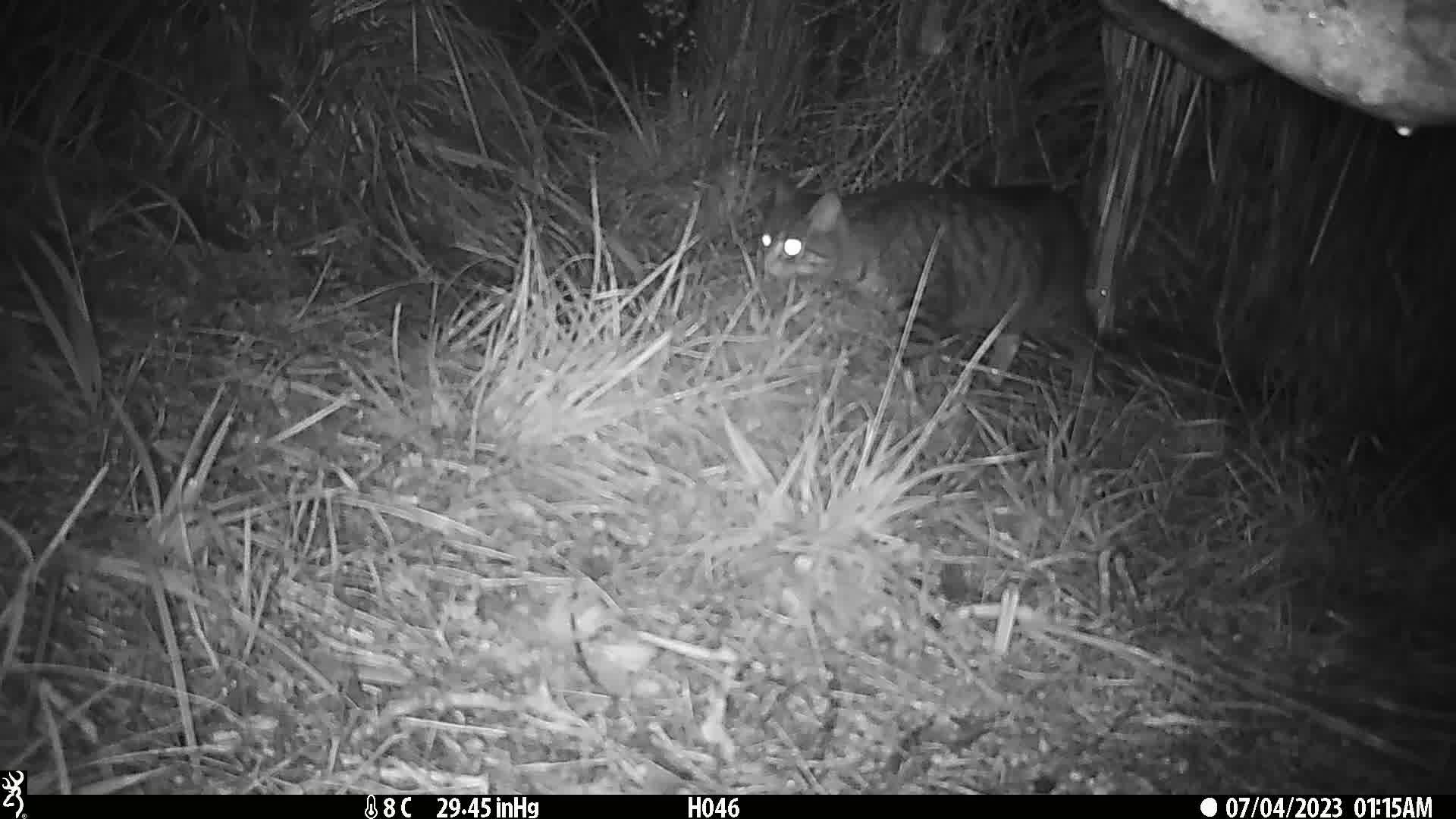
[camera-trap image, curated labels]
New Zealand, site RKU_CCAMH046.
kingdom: Animalia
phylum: Chordata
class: Mammalia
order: Carnivora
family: Felidae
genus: Felis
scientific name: Felis catus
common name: domestic cat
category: cat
Cat (domestic cat) (Felis catus).